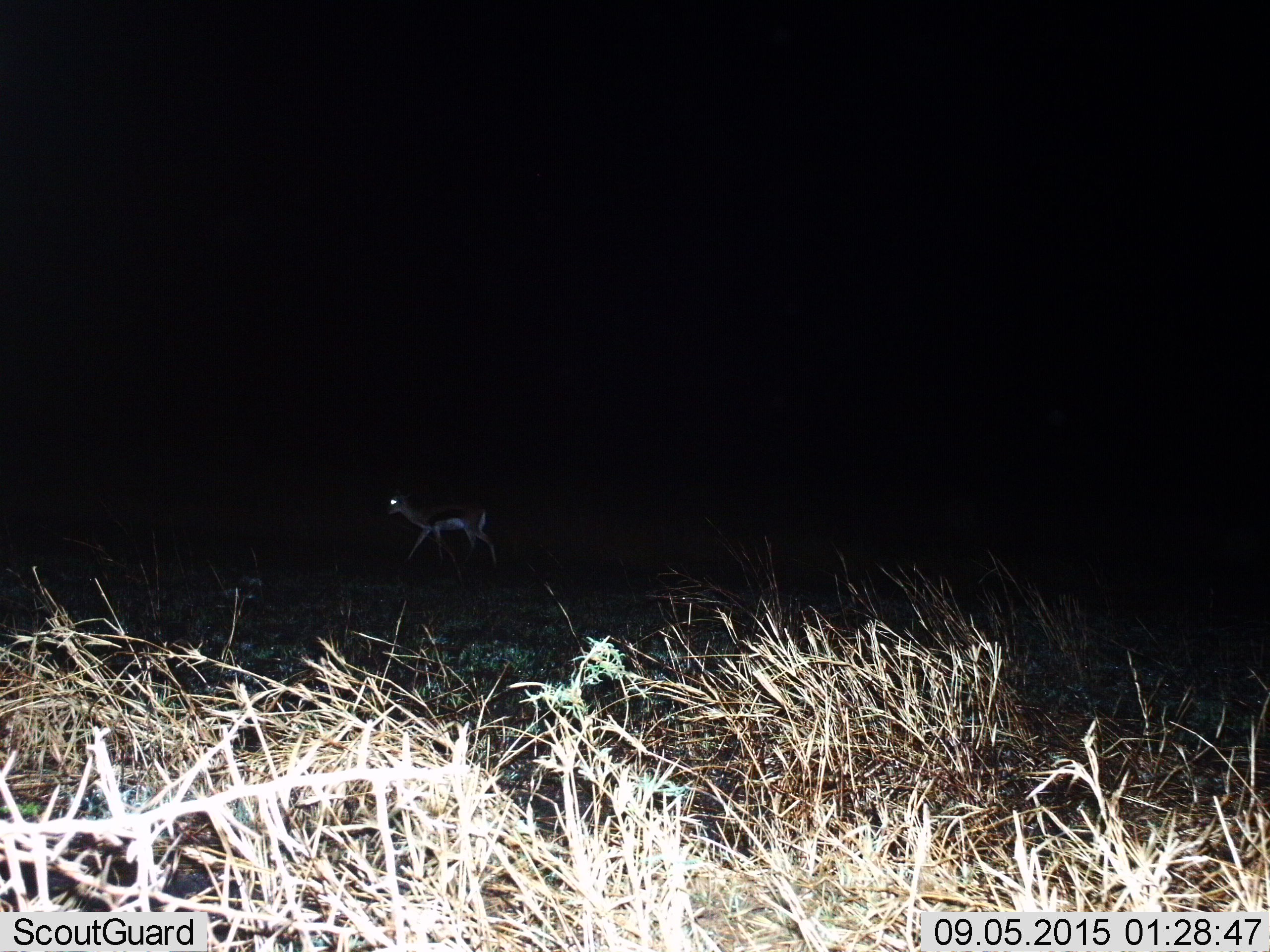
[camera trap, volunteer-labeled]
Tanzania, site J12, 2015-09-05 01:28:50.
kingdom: Animalia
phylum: Chordata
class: Mammalia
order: Artiodactyla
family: Bovidae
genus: Eudorcas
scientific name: Eudorcas thomsonii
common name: thomson's gazelle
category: gazellethomsons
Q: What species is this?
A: Gazellethomsons (thomson's gazelle) (Eudorcas thomsonii).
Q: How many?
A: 1.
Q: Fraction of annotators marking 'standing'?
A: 11%.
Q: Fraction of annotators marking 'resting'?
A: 0%.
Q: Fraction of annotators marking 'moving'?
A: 100%.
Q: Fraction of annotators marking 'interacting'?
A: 0%.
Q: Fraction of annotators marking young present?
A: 0%.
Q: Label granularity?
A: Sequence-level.